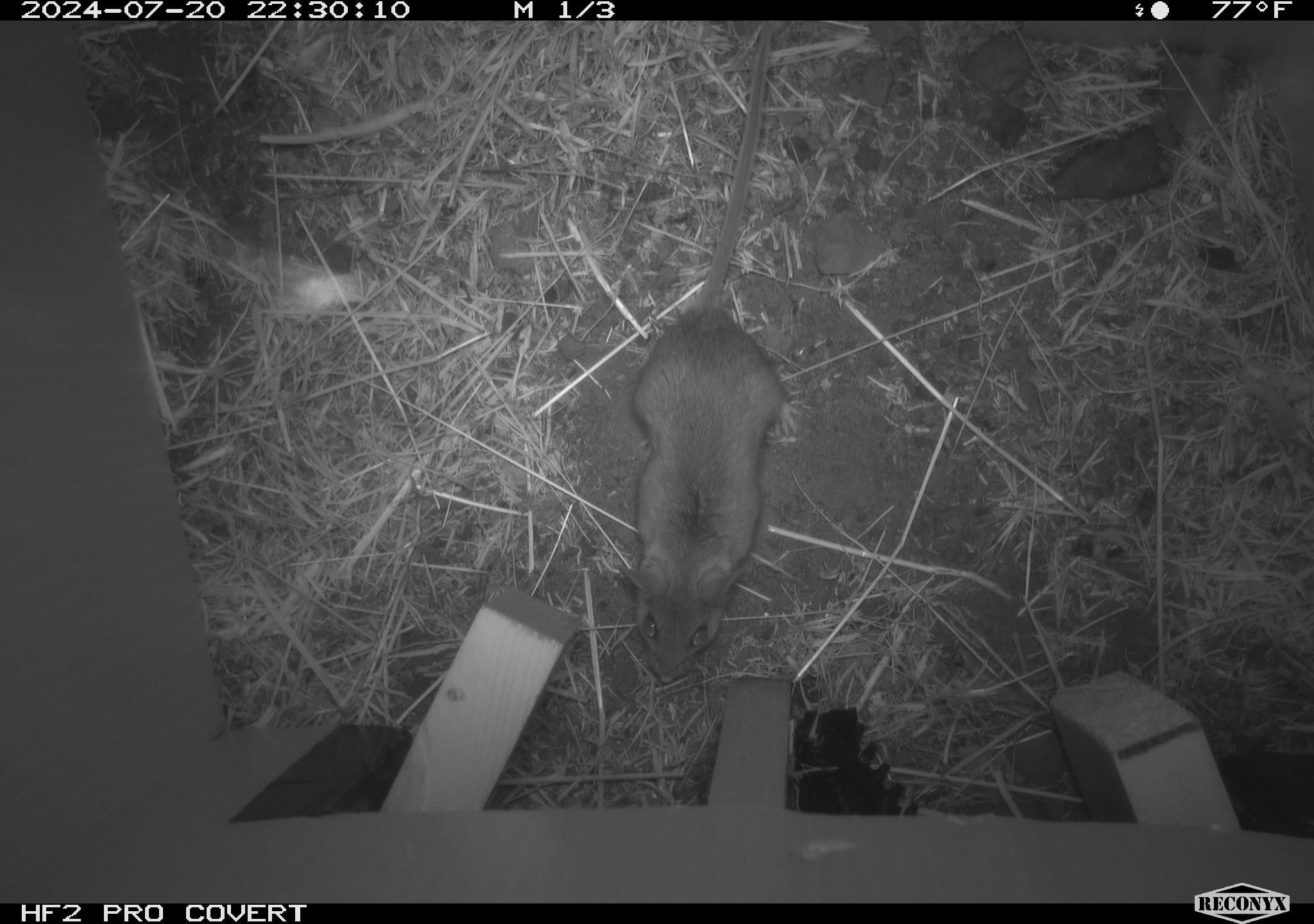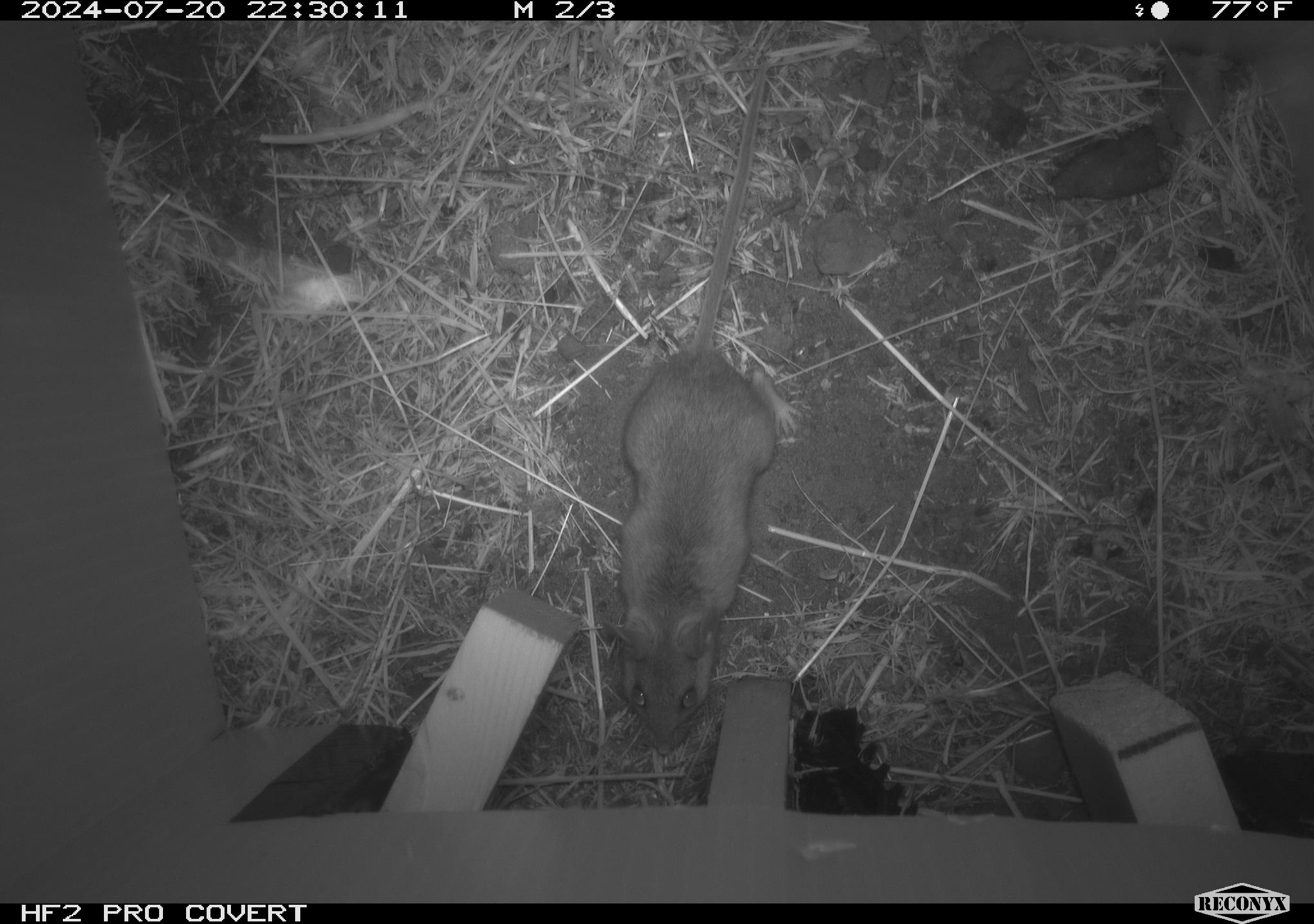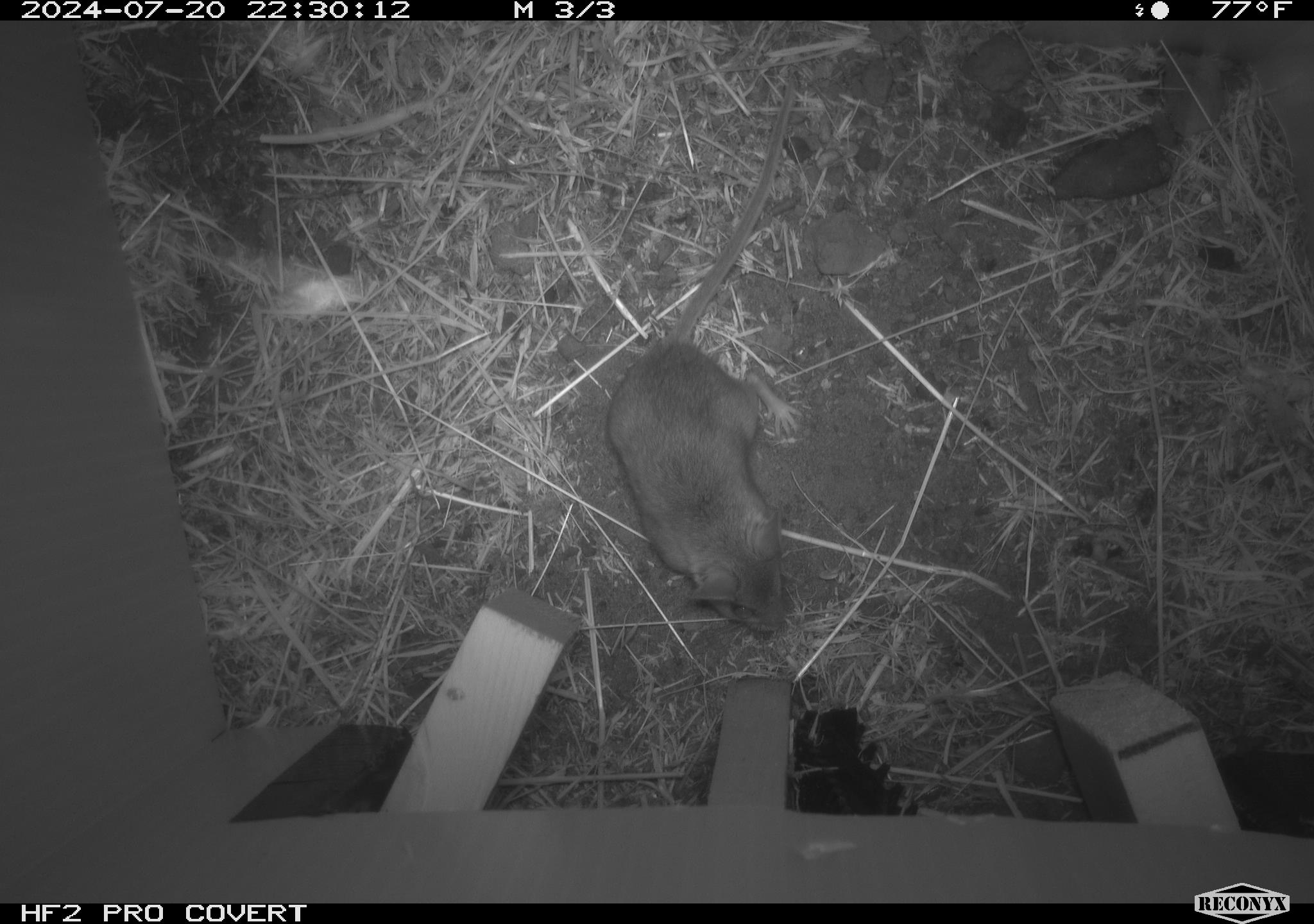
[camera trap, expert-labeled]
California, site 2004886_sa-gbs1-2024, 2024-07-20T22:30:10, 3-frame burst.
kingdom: Animalia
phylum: Chordata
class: Mammalia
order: Rodentia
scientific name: Rodentia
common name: mouse species